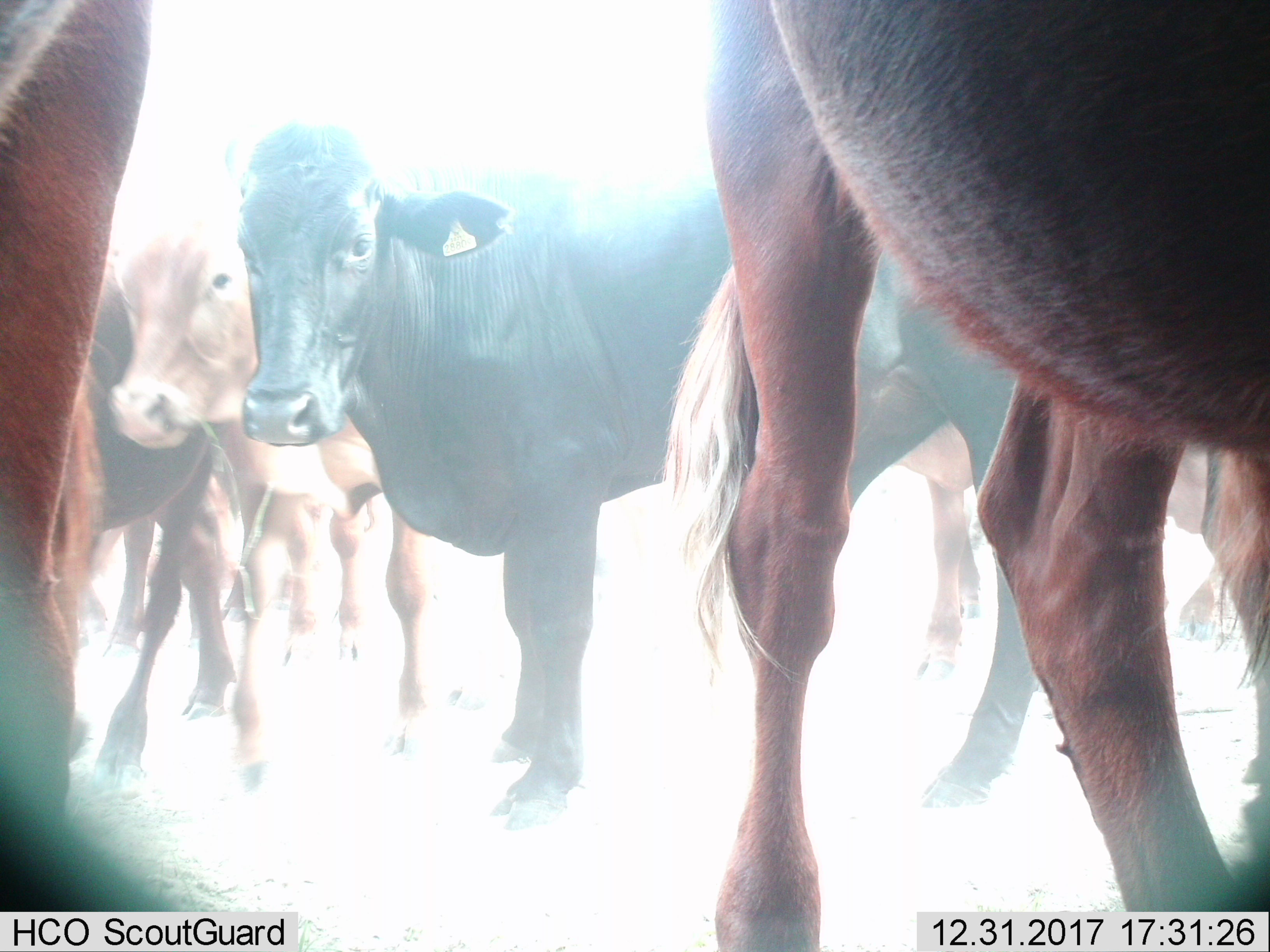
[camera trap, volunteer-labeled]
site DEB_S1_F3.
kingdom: Animalia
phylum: Chordata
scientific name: Vertebrata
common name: domestic animal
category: domesticanimal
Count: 7.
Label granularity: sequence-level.